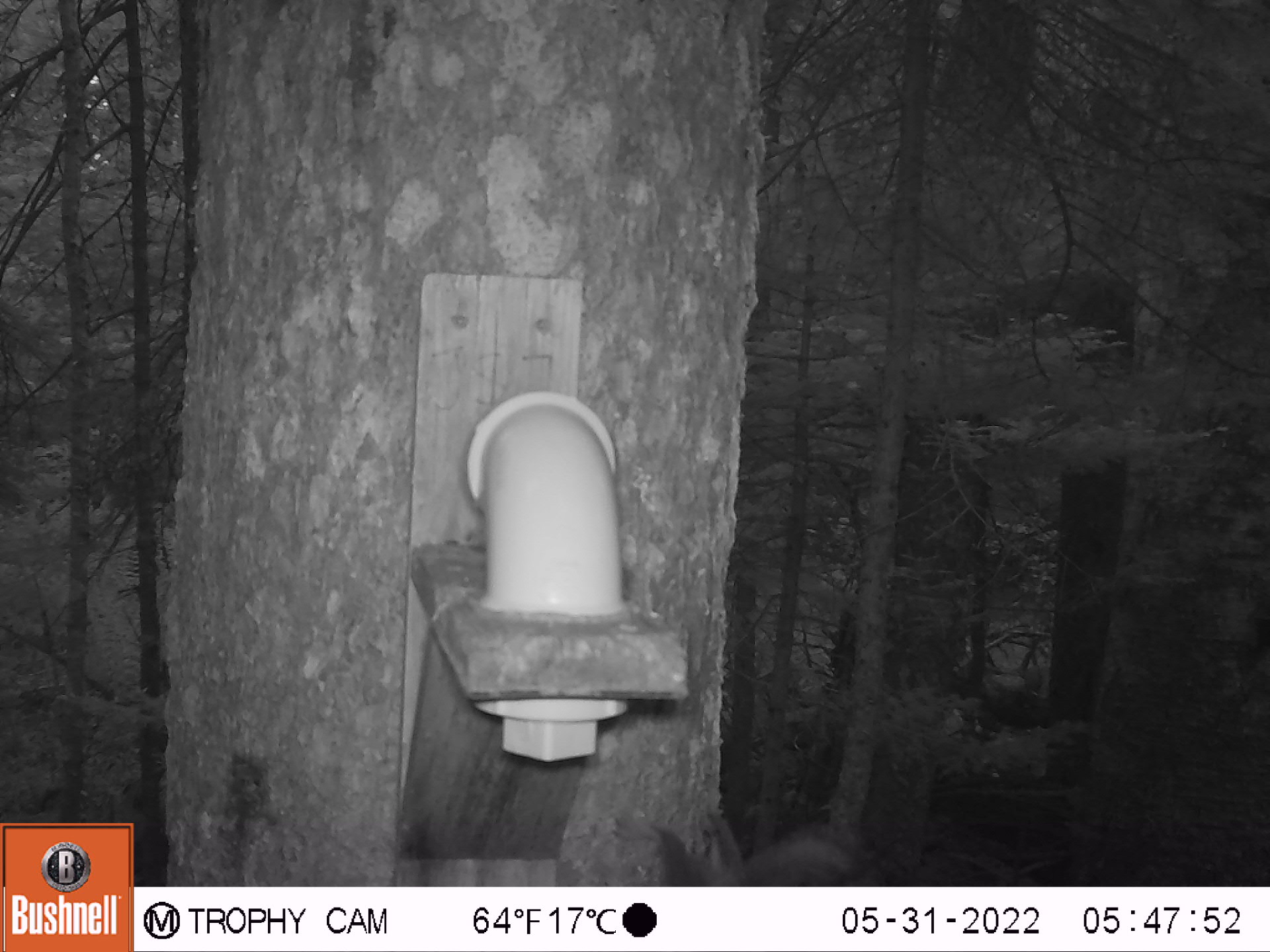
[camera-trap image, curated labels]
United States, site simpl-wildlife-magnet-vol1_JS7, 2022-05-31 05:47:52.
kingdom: Animalia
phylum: Chordata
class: Mammalia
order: Rodentia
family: Sciuridae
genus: Tamiasciurus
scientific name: Tamiasciurus hudsonicus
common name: red squirrel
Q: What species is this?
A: Red squirrel (Tamiasciurus hudsonicus).